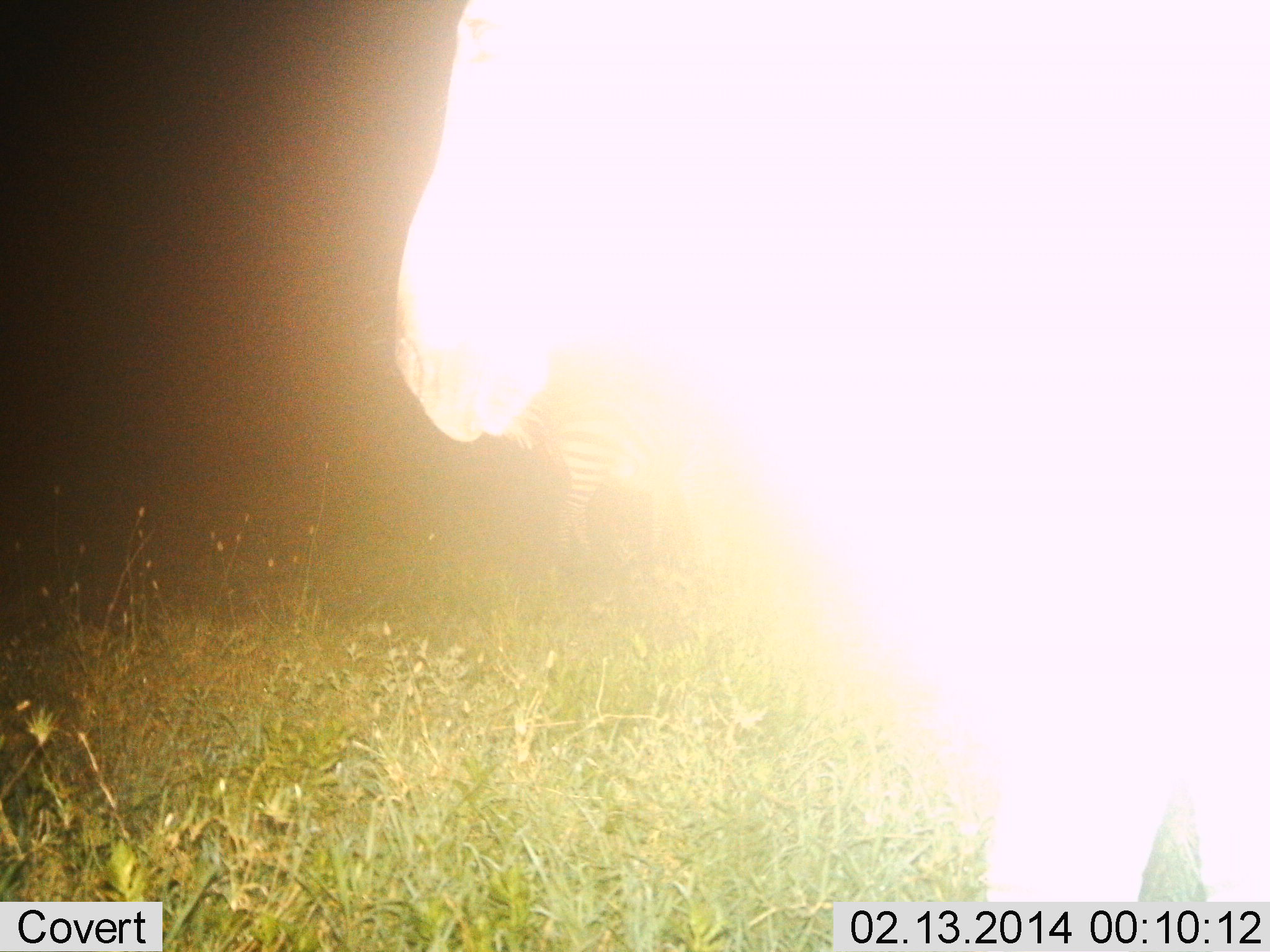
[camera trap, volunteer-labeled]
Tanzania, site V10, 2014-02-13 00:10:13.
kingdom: Animalia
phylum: Chordata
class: Mammalia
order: Perissodactyla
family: Equidae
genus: Equus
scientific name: Equus quagga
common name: plains zebra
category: zebra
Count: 1.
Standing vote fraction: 71%.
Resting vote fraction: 0%.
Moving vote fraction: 29%.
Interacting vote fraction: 0%.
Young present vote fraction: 0%.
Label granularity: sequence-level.